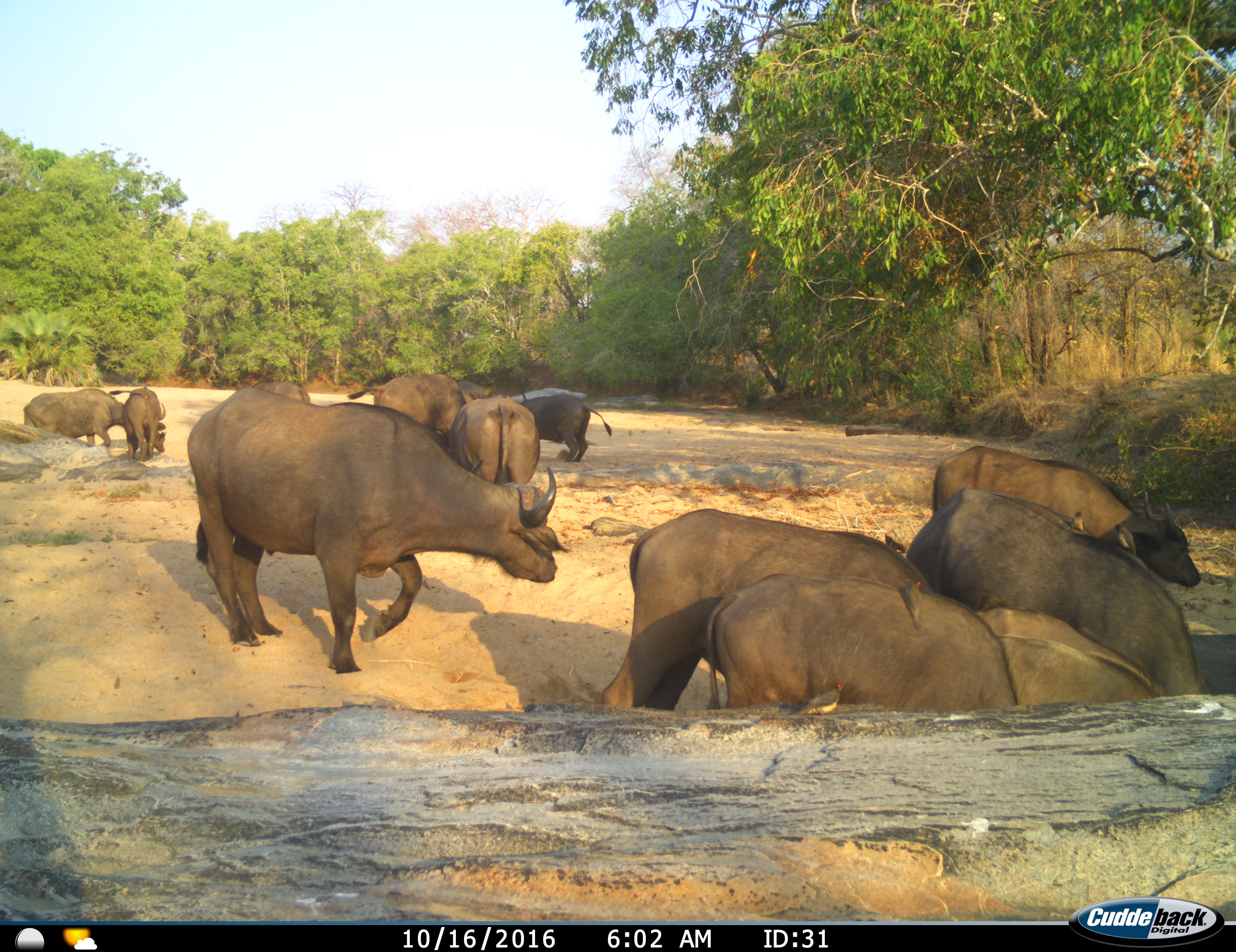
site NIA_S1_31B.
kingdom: Animalia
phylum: Chordata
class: Mammalia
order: Artiodactyla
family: Bovidae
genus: Syncerus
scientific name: Syncerus caffer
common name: african buffalo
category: buffalo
Buffalo (african buffalo) (Syncerus caffer), count 11-50. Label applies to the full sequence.